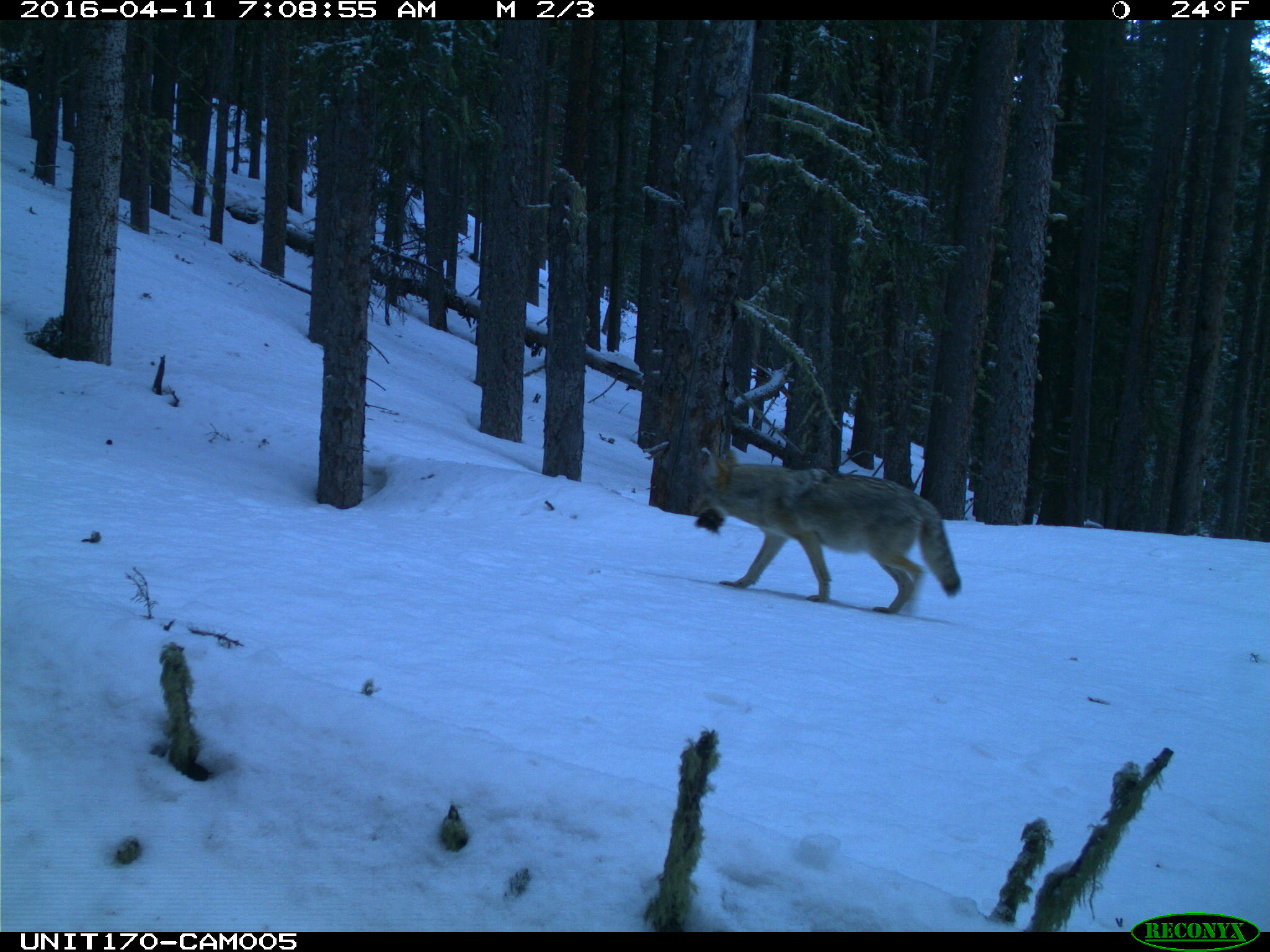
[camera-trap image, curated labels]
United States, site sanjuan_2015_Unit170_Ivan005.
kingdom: Animalia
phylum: Chordata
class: Mammalia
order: Carnivora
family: Canidae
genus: Canis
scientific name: Canis latrans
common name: coyote